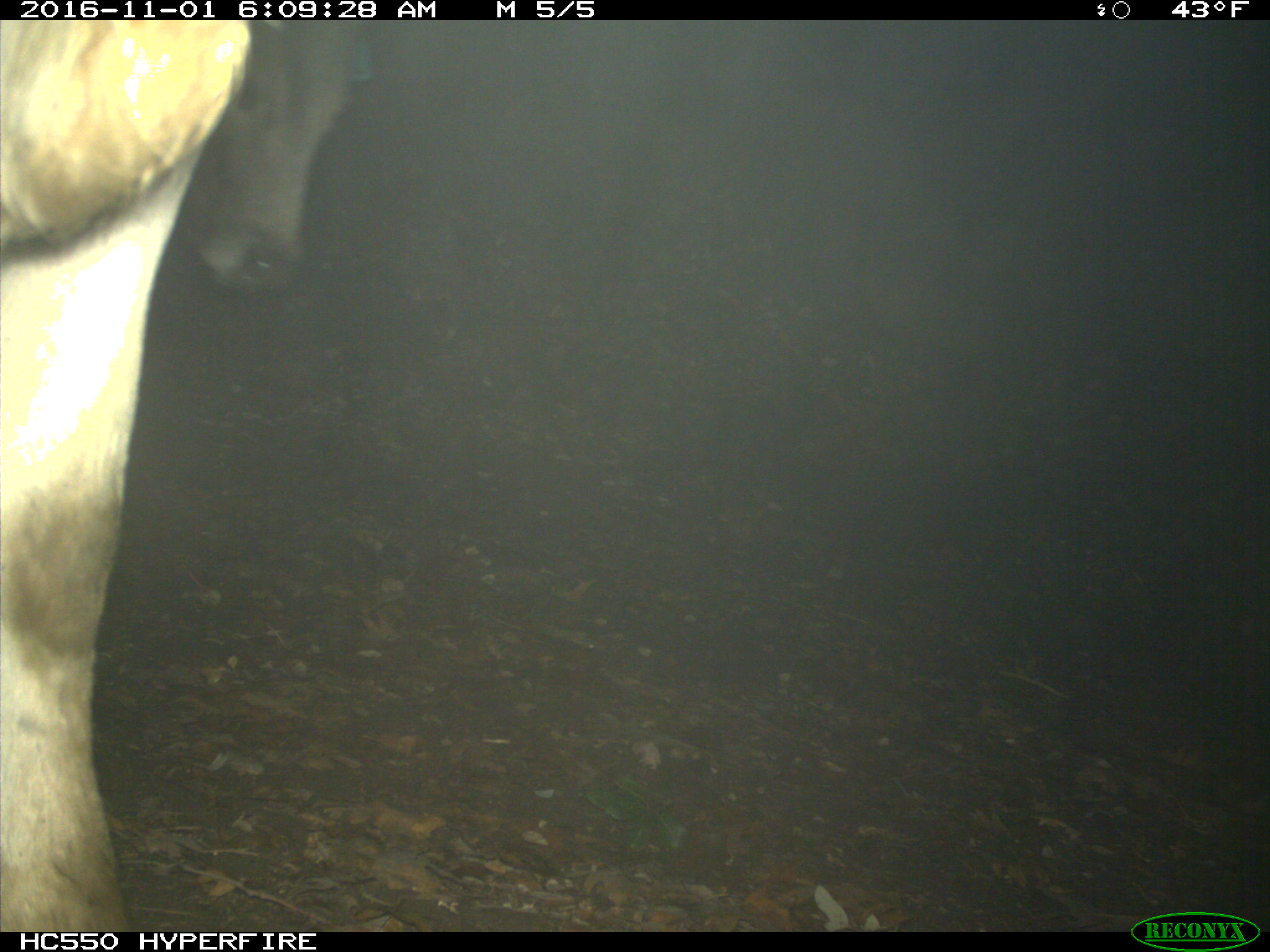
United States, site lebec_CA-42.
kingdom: Animalia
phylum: Chordata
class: Mammalia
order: Artiodactyla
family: Bovidae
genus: Bos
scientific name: Bos taurus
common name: domestic cow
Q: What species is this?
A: Bos taurus (domestic cow).